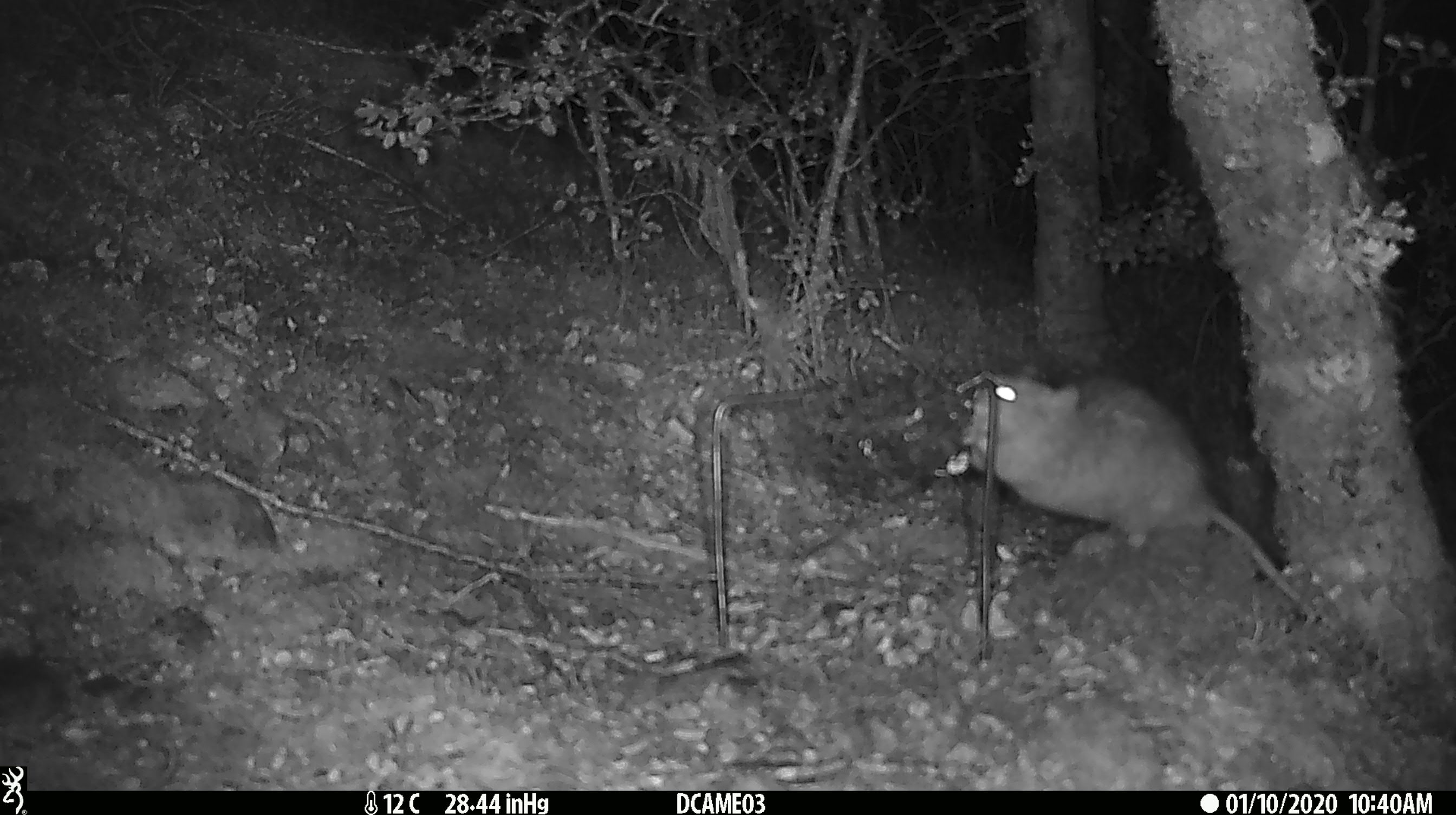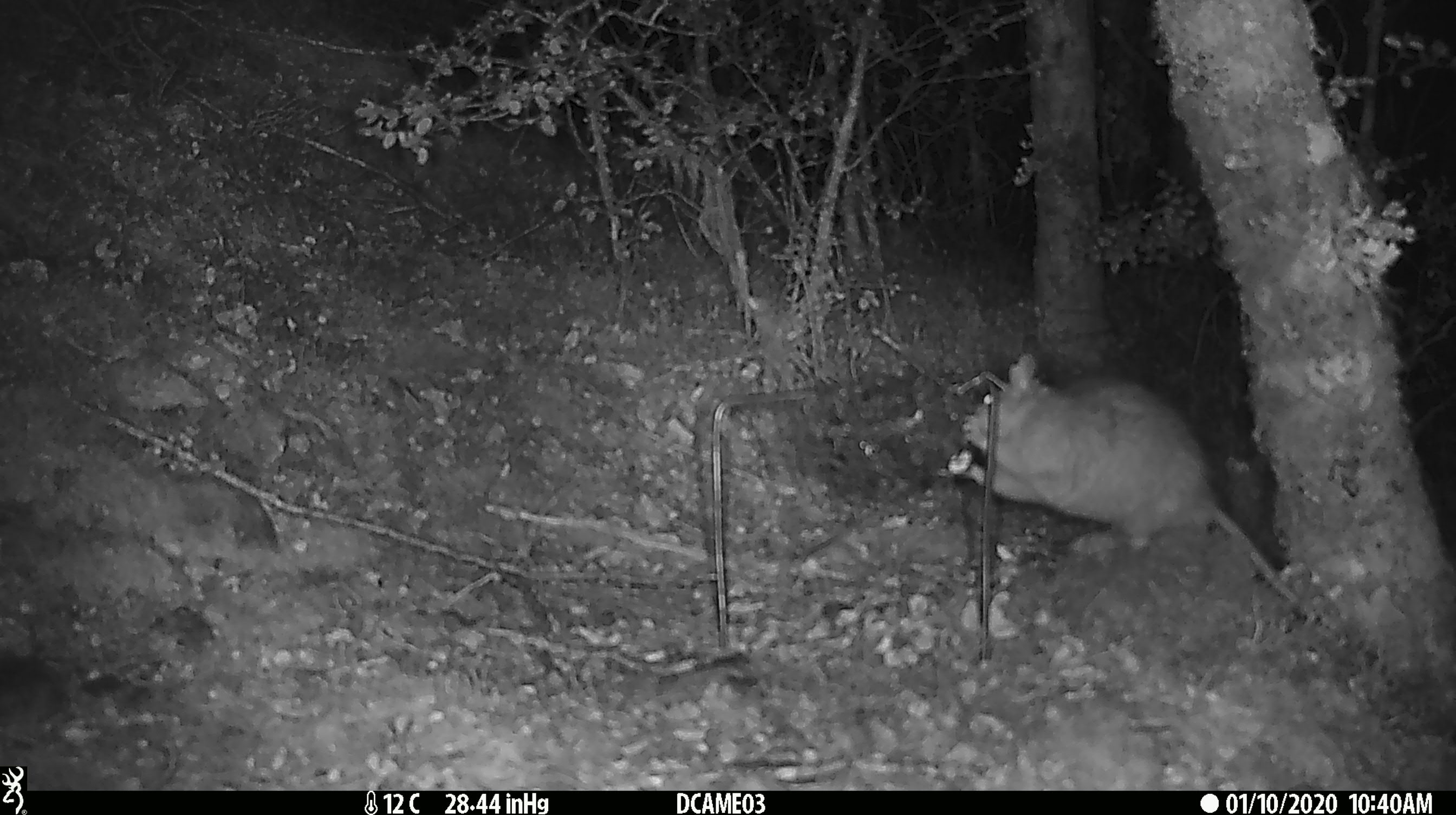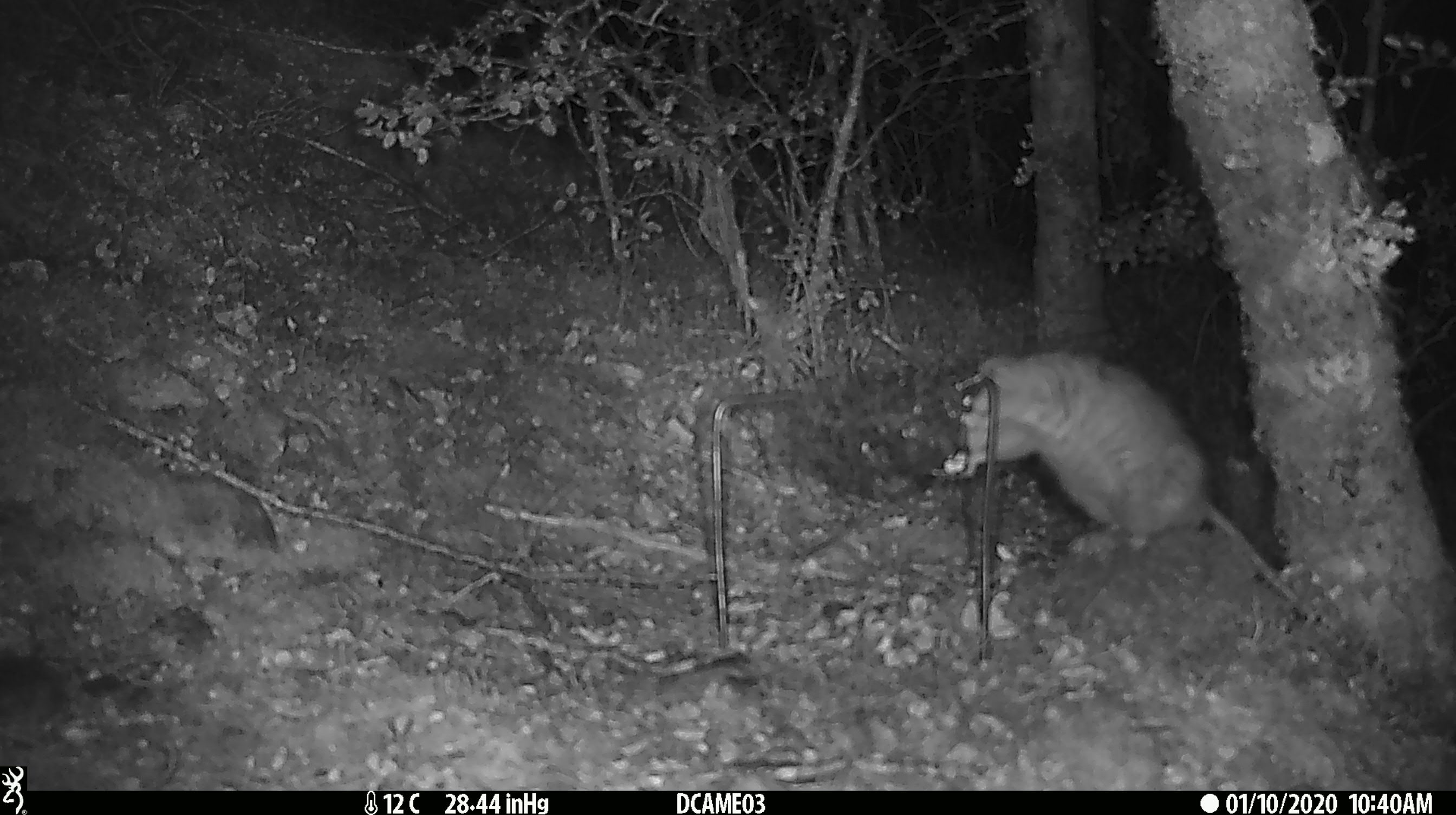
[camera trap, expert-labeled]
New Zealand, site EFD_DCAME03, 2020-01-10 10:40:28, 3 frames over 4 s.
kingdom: Animalia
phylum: Chordata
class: Mammalia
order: Rodentia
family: Muridae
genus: Rattus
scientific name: Rattus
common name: rat